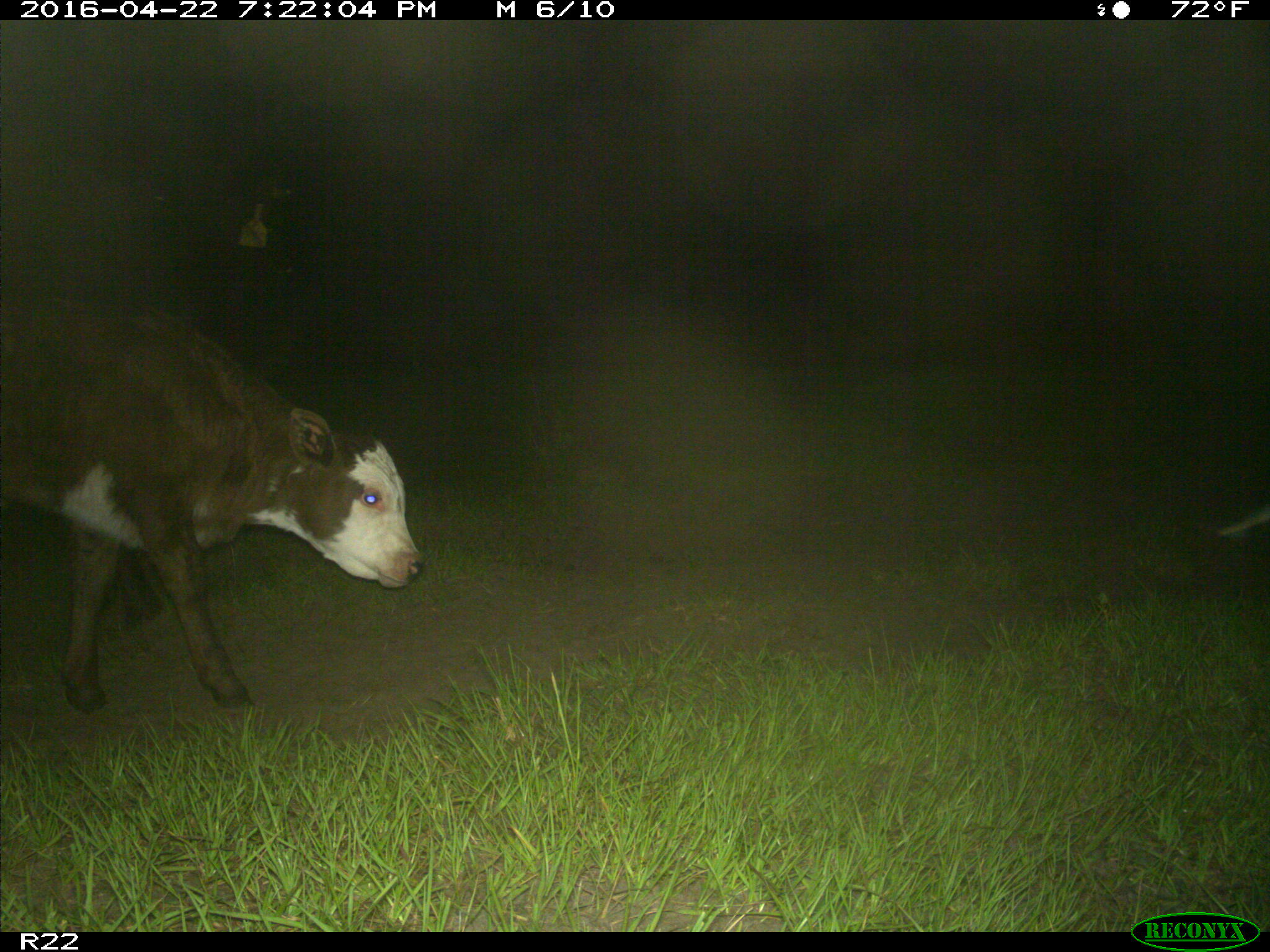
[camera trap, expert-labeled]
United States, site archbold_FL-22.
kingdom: Animalia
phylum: Chordata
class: Mammalia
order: Artiodactyla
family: Bovidae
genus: Bos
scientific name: Bos taurus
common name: domestic cow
Bos taurus (domestic cow).